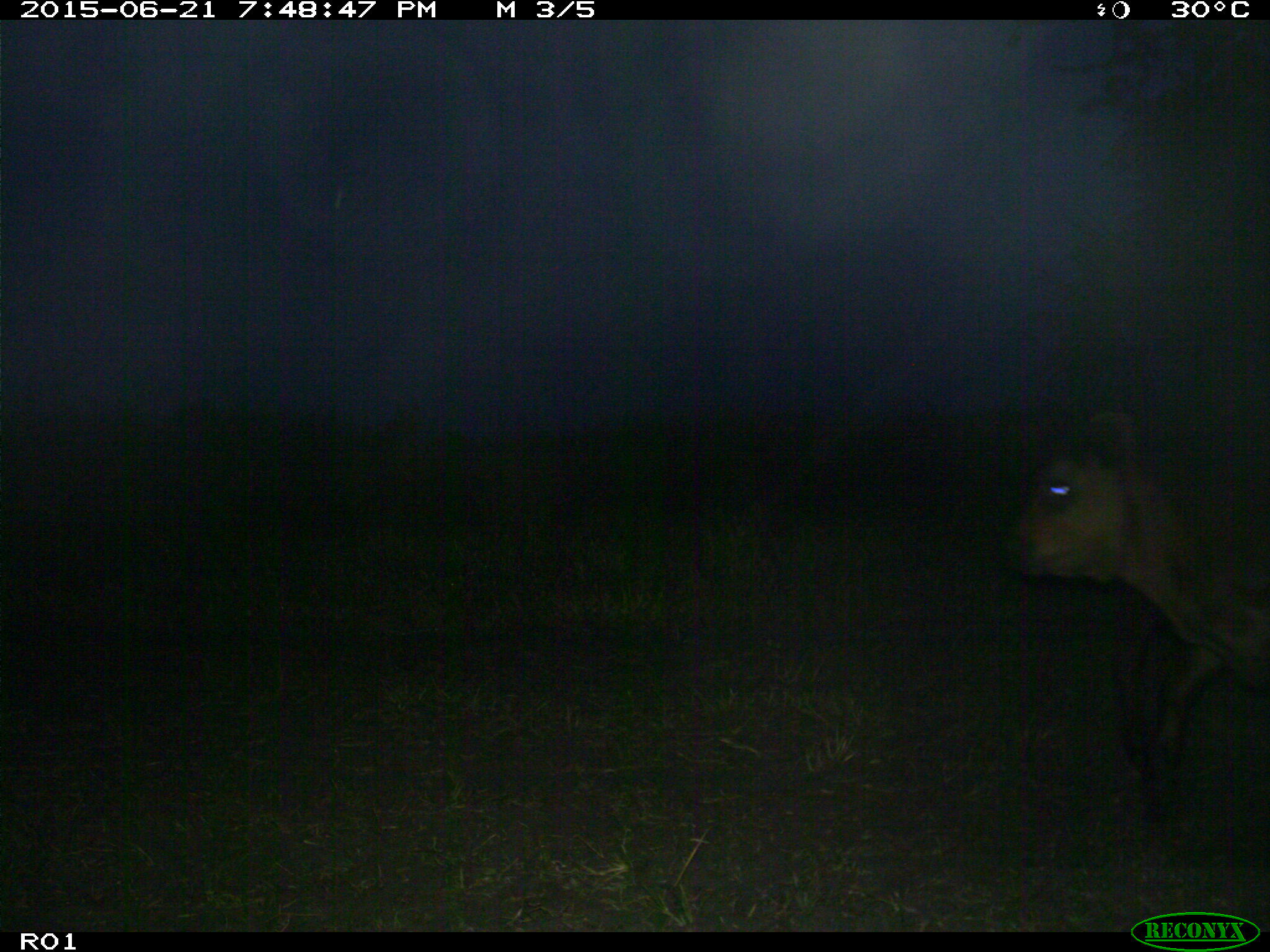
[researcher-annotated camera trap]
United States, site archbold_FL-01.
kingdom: Animalia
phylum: Chordata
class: Mammalia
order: Artiodactyla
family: Bovidae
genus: Bos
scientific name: Bos taurus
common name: domestic cow